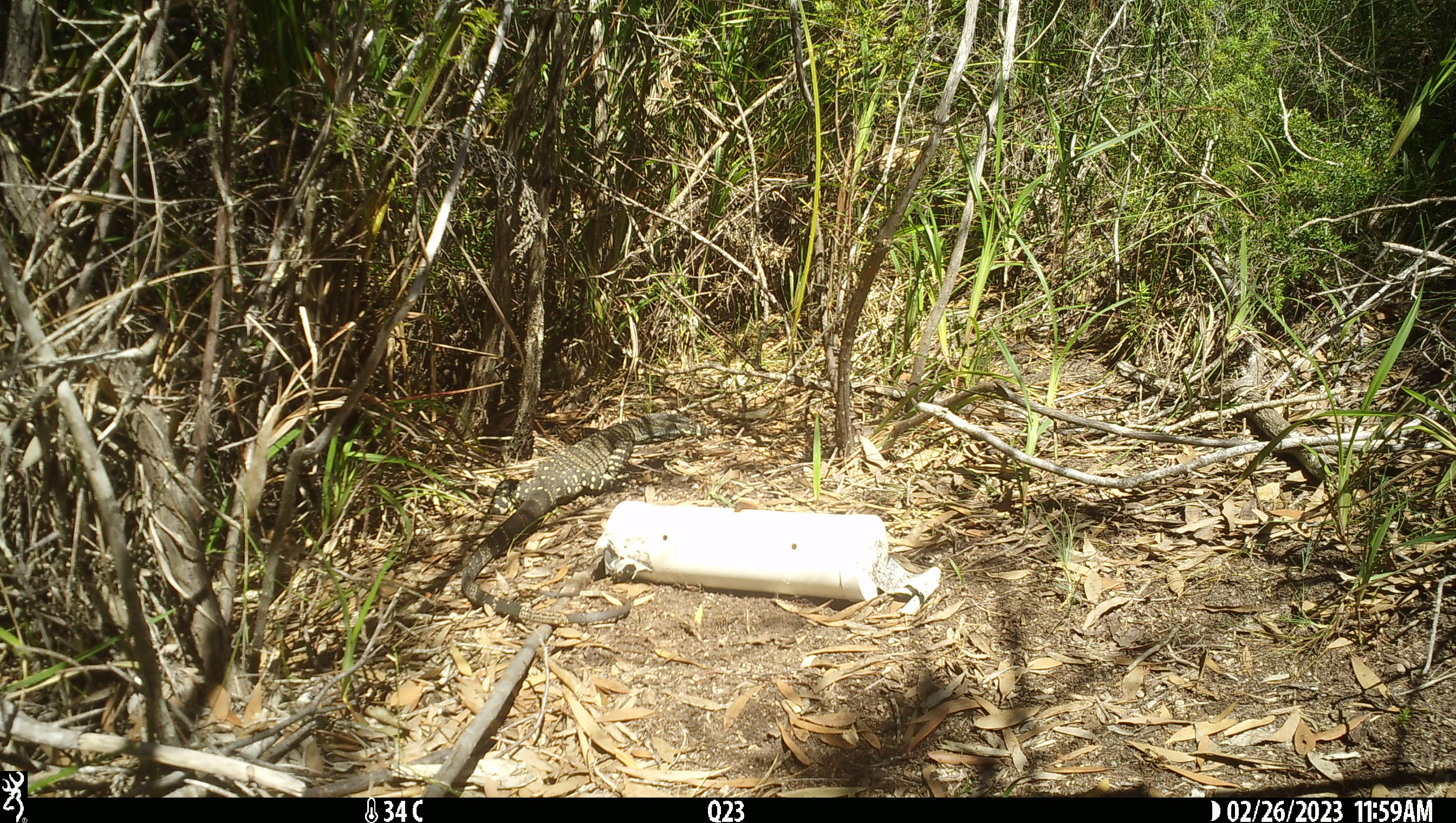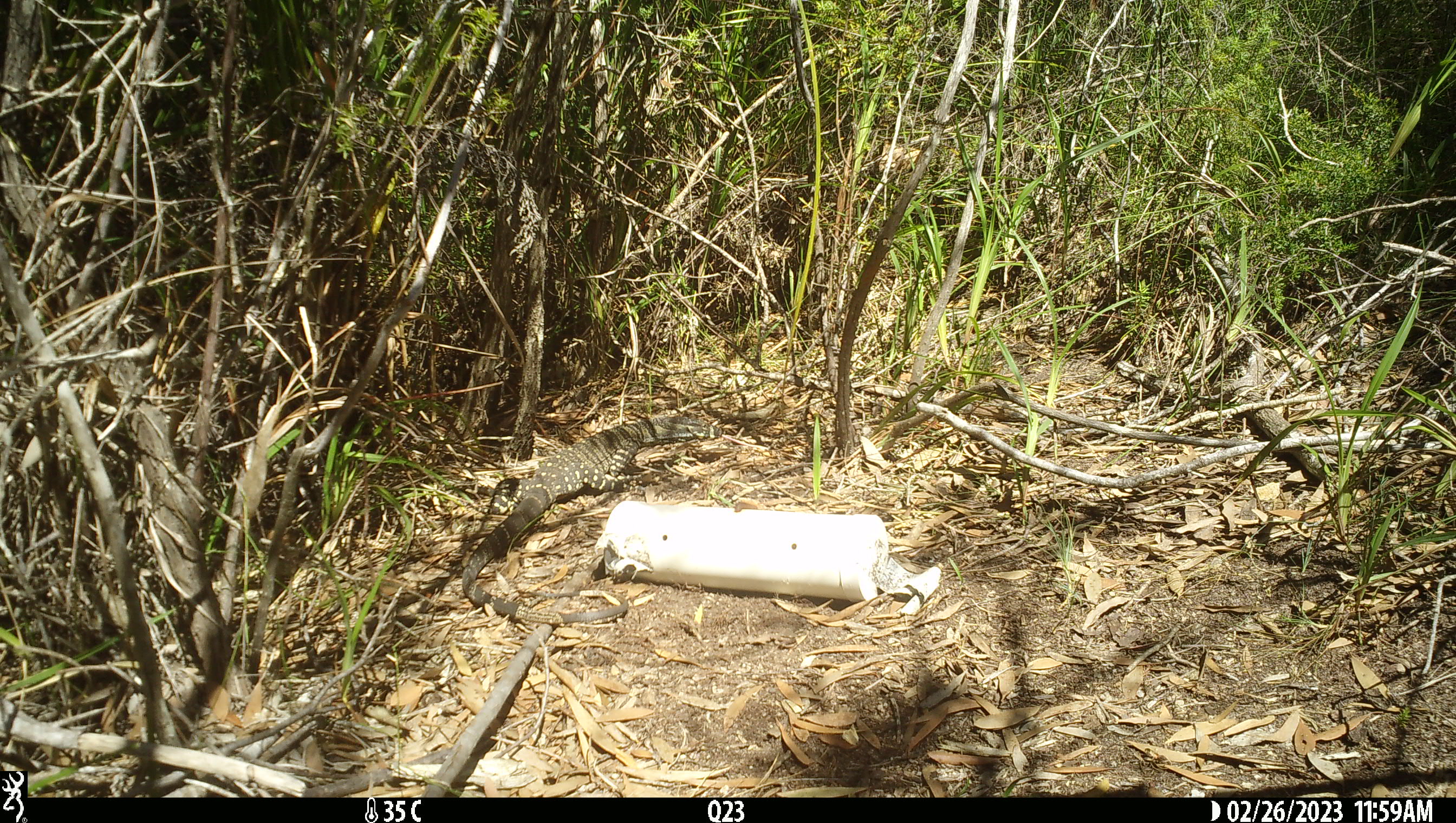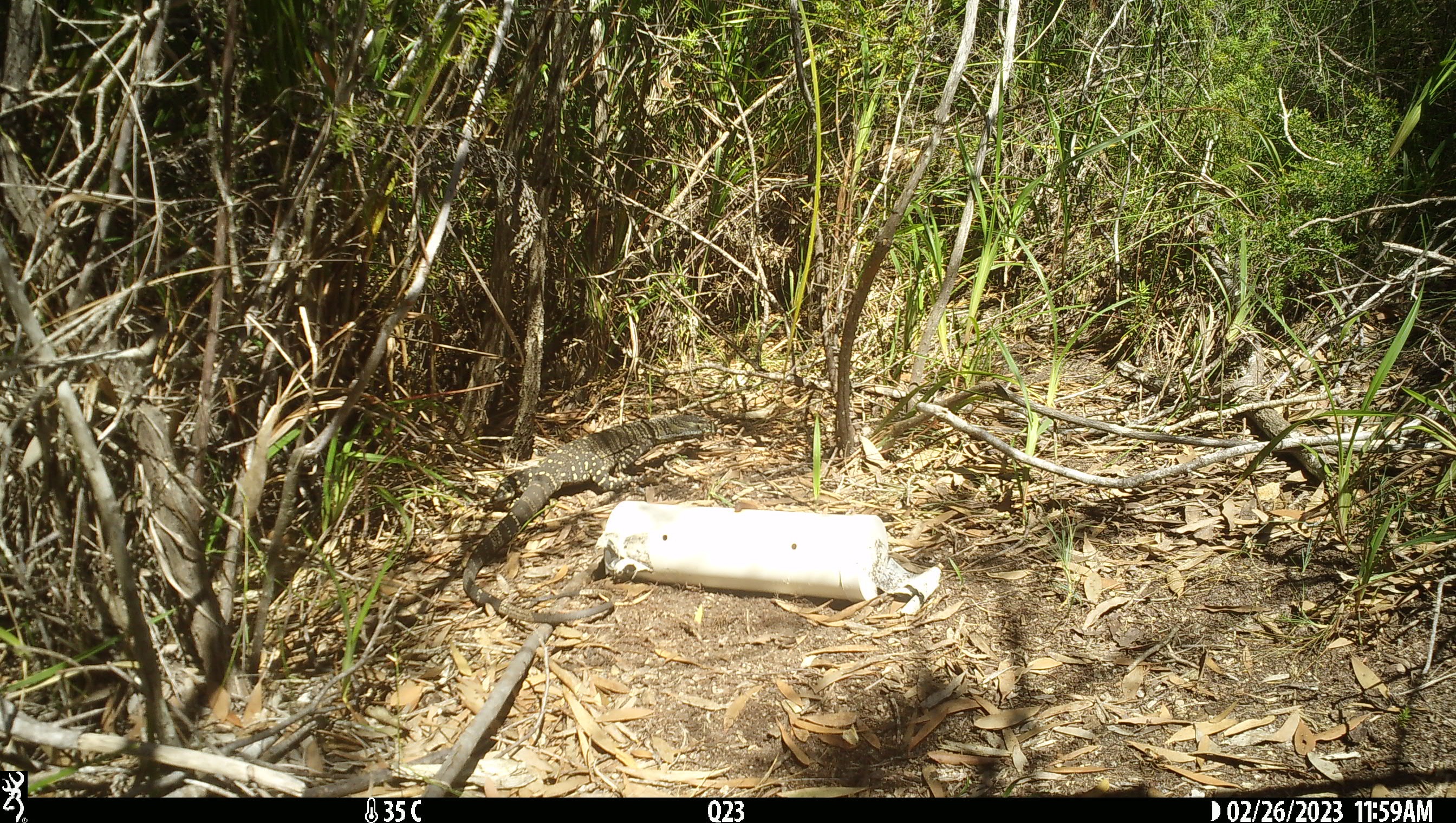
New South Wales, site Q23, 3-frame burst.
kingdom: Animalia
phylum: Chordata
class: Reptilia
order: Squamata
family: Varanidae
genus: Varanus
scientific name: Varanus varius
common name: lace monitor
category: goanna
Goanna (lace monitor) (Varanus varius).